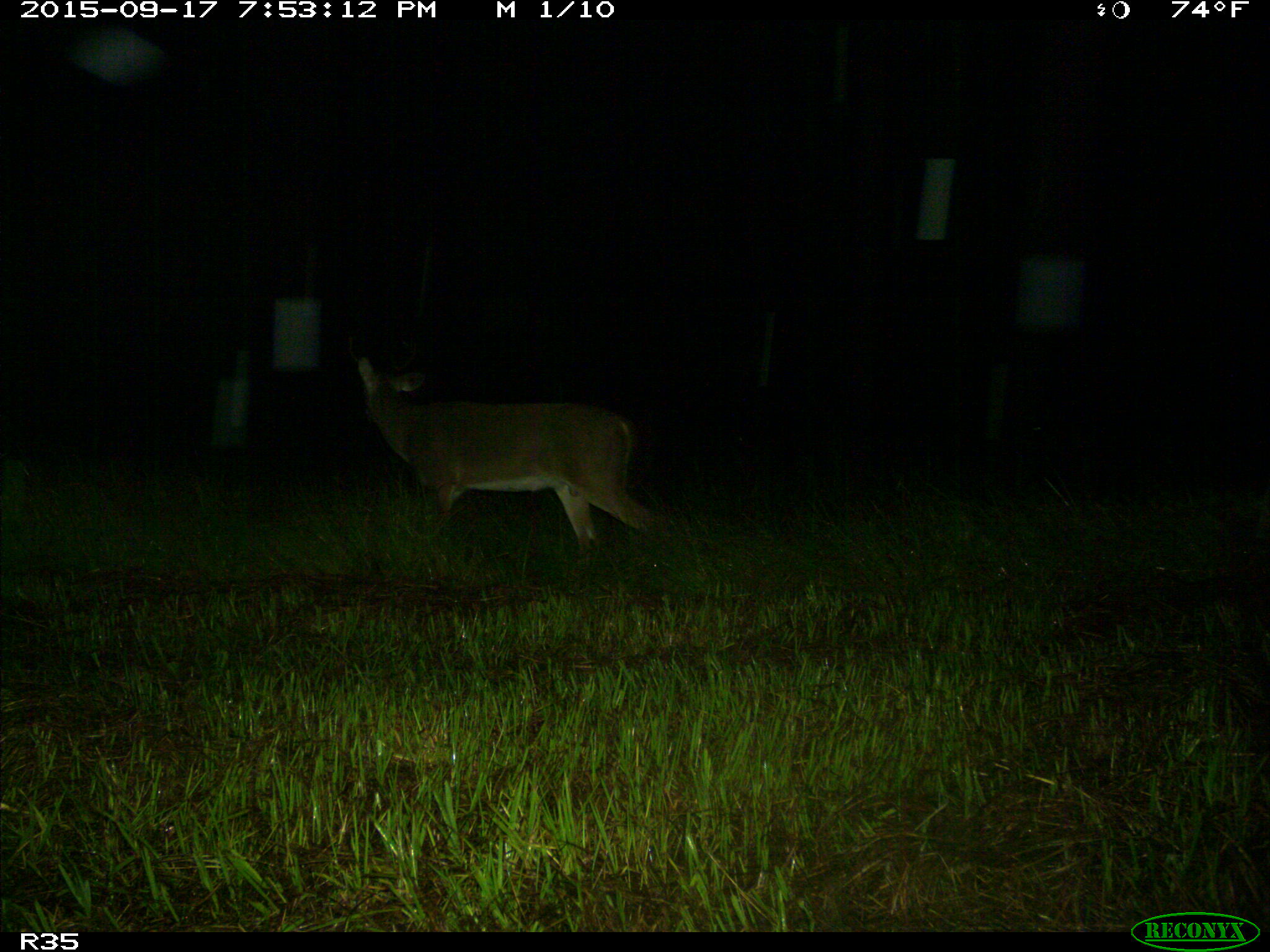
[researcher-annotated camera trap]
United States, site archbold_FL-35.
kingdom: Animalia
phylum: Chordata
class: Mammalia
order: Artiodactyla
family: Cervidae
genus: Odocoileus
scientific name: Odocoileus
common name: deer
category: unidentified deer